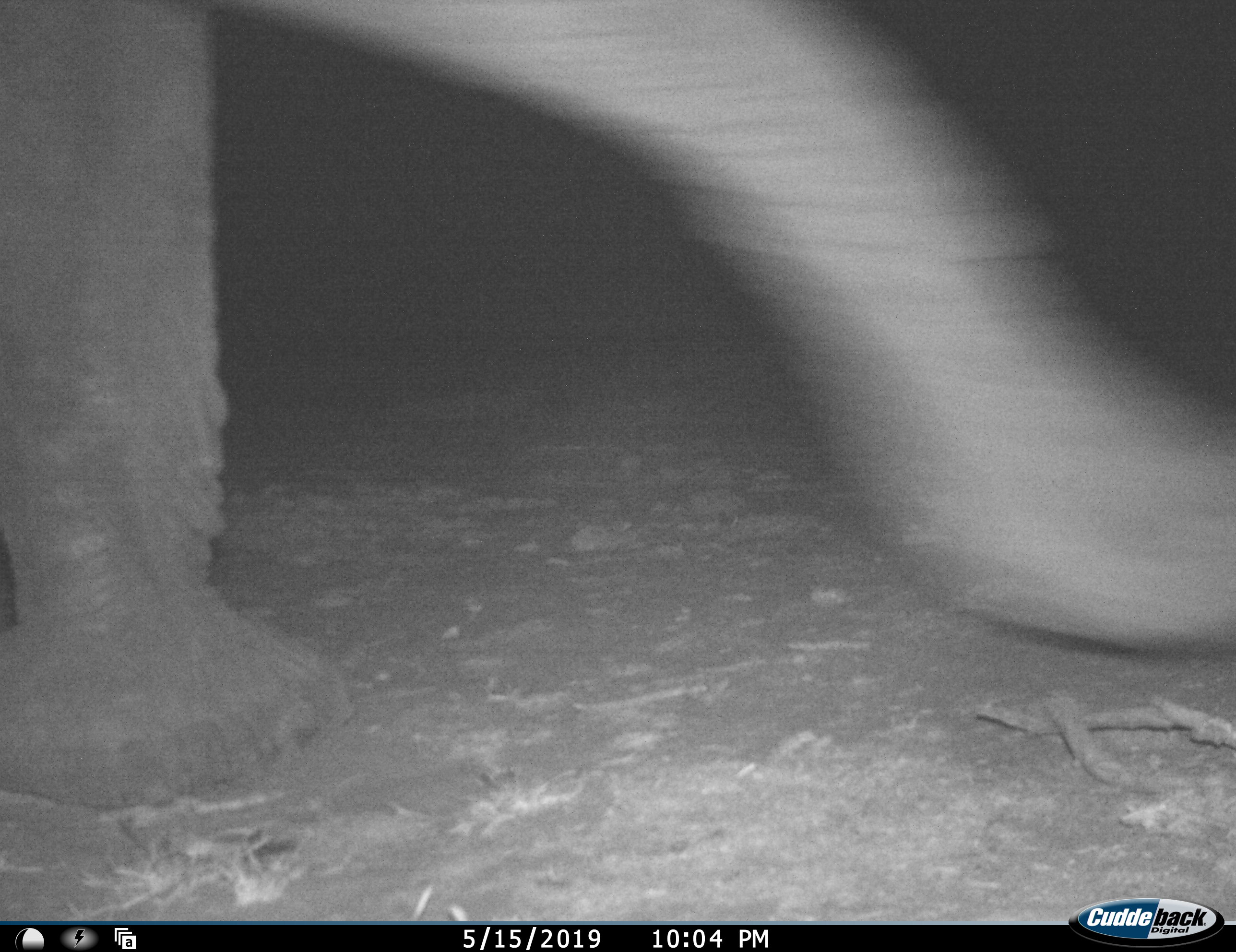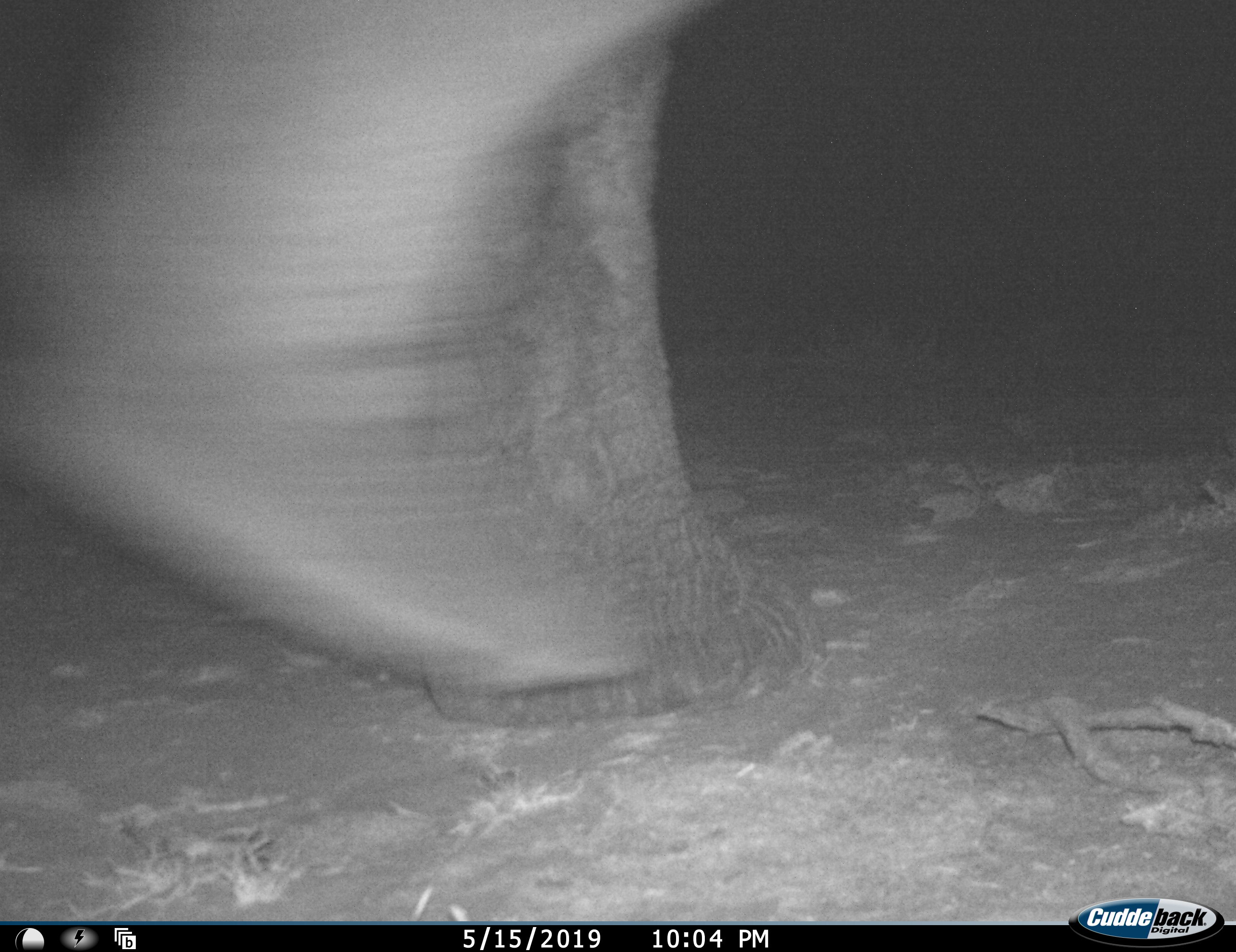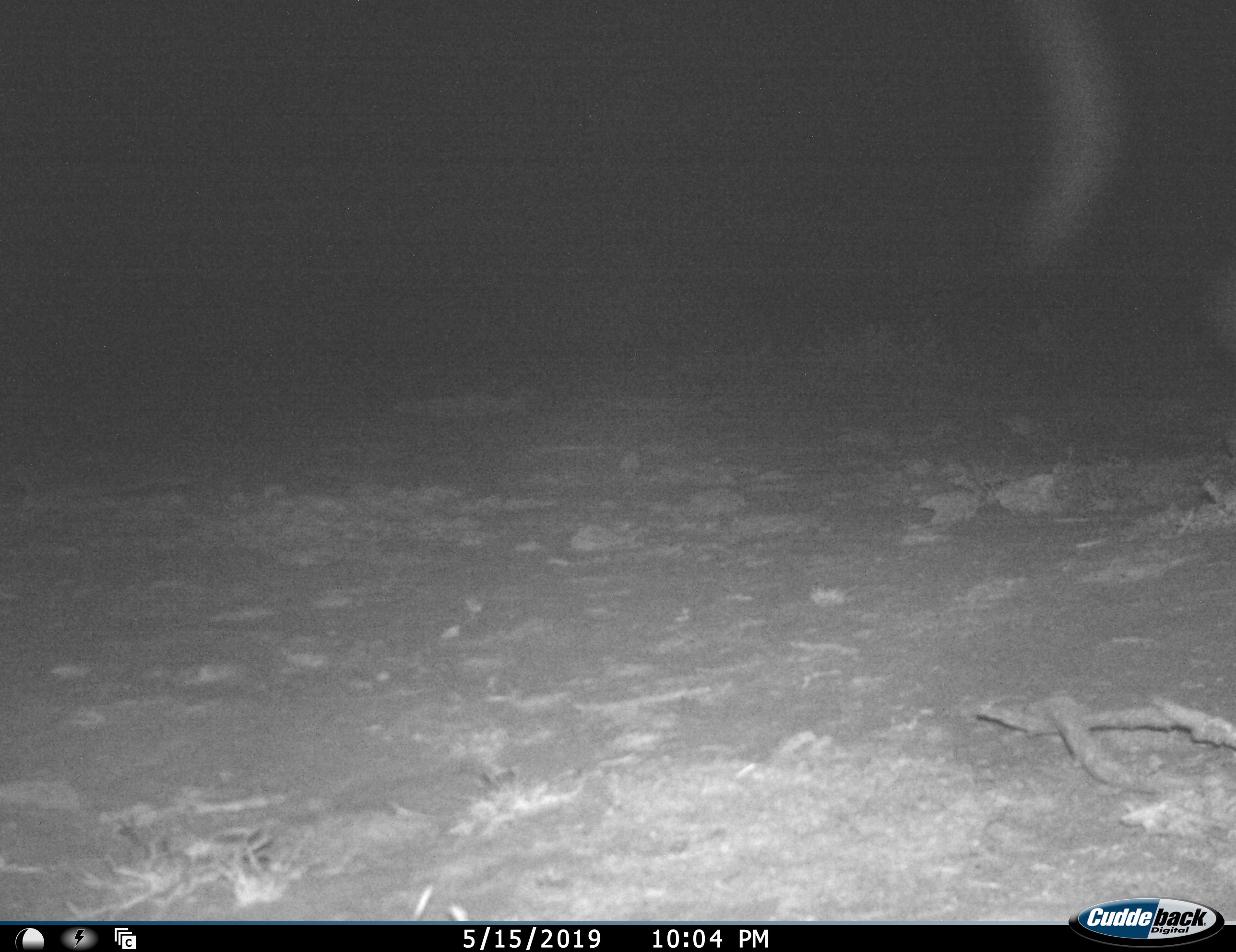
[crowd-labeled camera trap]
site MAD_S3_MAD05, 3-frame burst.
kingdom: Animalia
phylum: Chordata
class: Mammalia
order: Proboscidea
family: Elephantidae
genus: Loxodonta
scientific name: Loxodonta africana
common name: african bush elephant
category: elephant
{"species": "elephant (african bush elephant) (Loxodonta africana)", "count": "1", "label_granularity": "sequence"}